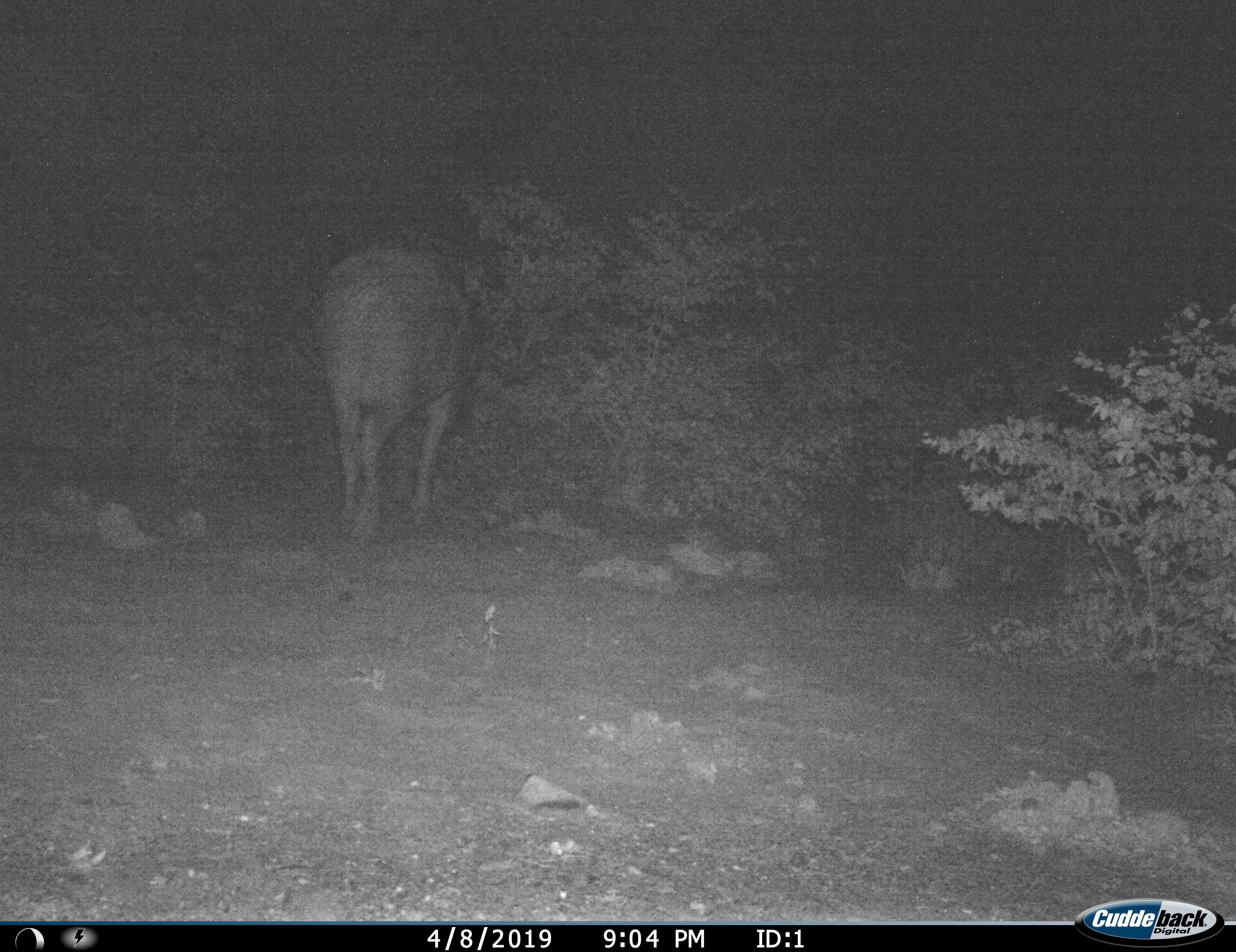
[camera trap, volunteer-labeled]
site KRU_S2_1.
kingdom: Animalia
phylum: Chordata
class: Mammalia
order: Artiodactyla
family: Bovidae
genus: Syncerus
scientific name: Syncerus caffer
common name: african buffalo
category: buffalo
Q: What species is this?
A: Buffalo (african buffalo) (Syncerus caffer).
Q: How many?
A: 1.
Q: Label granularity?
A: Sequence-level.